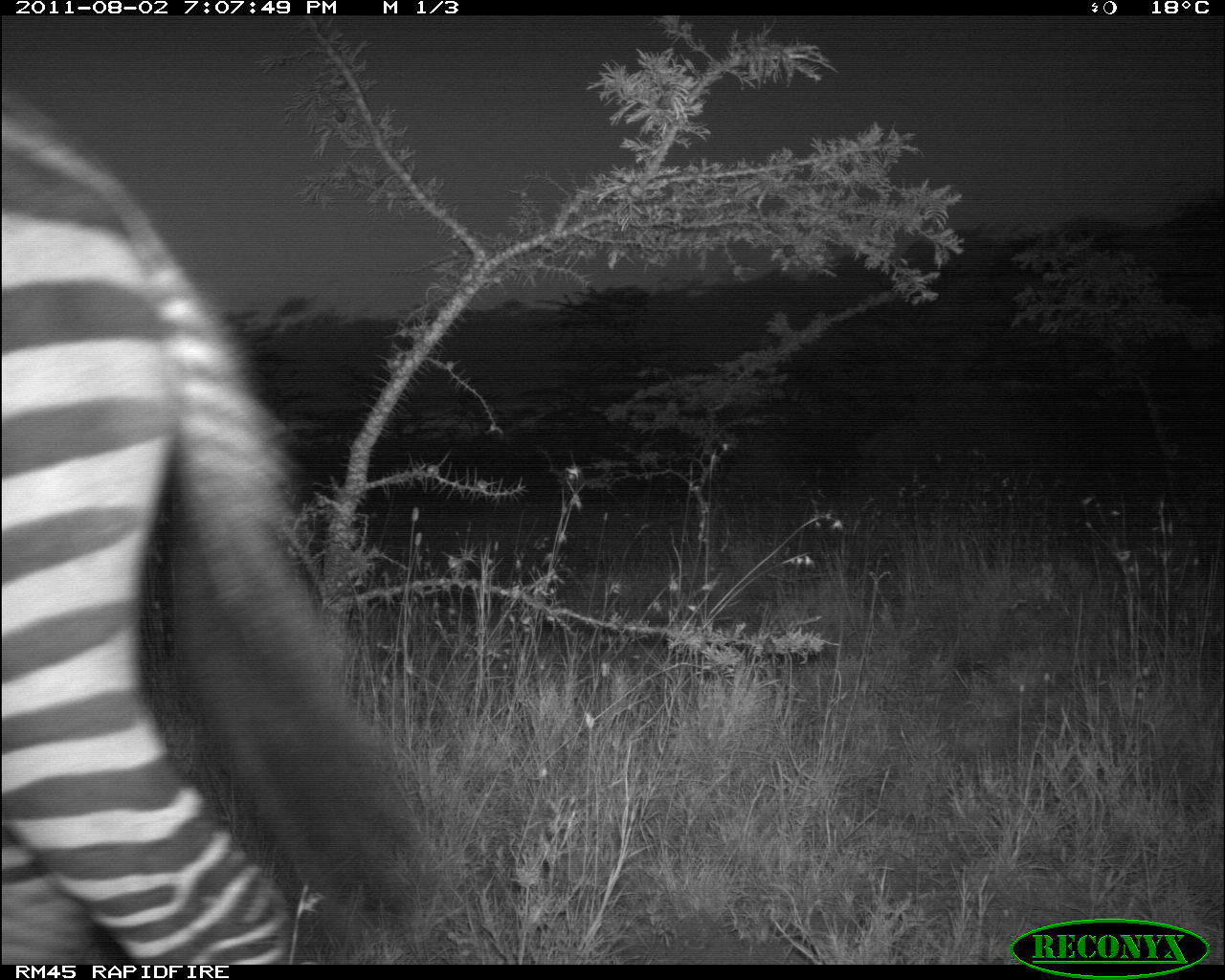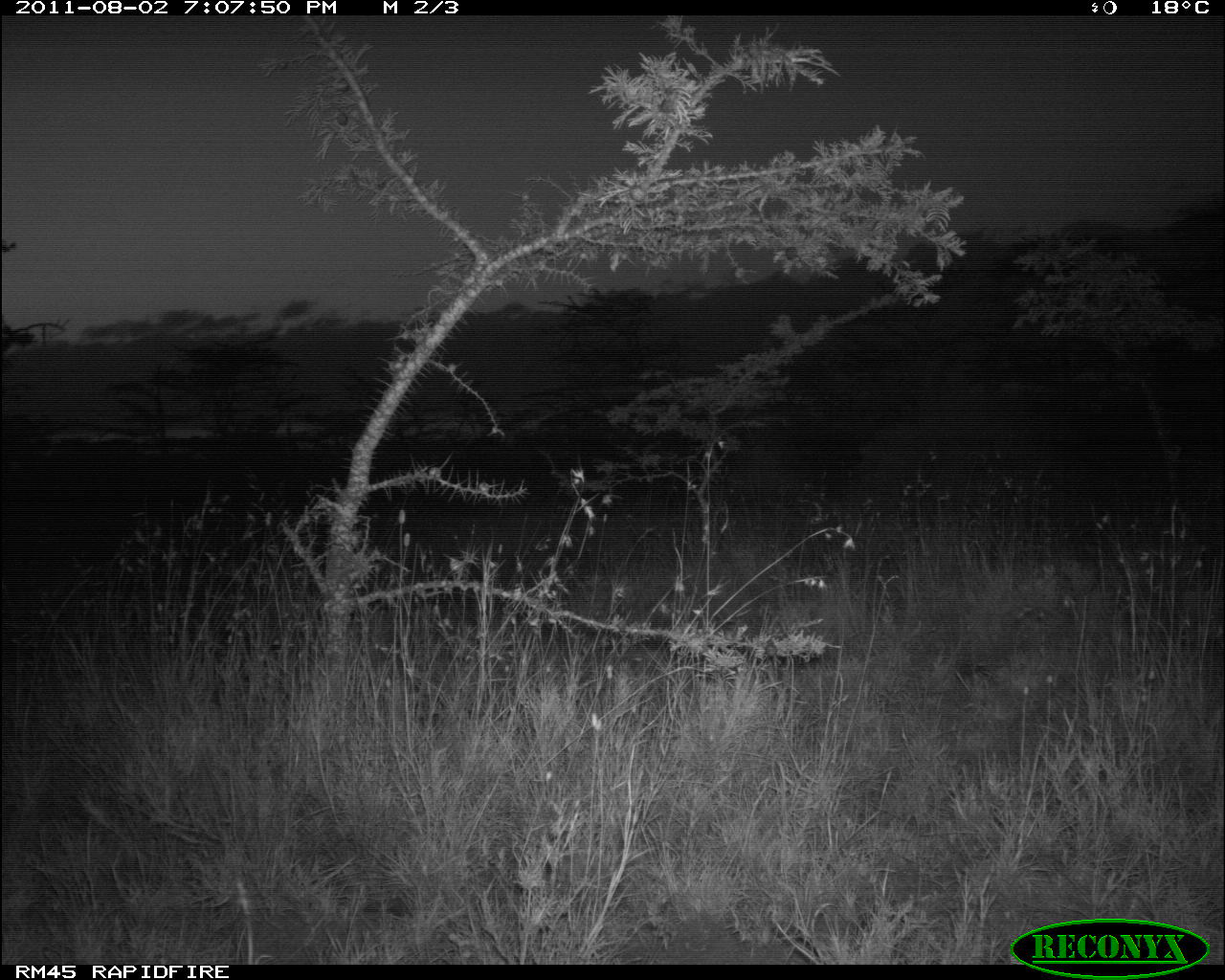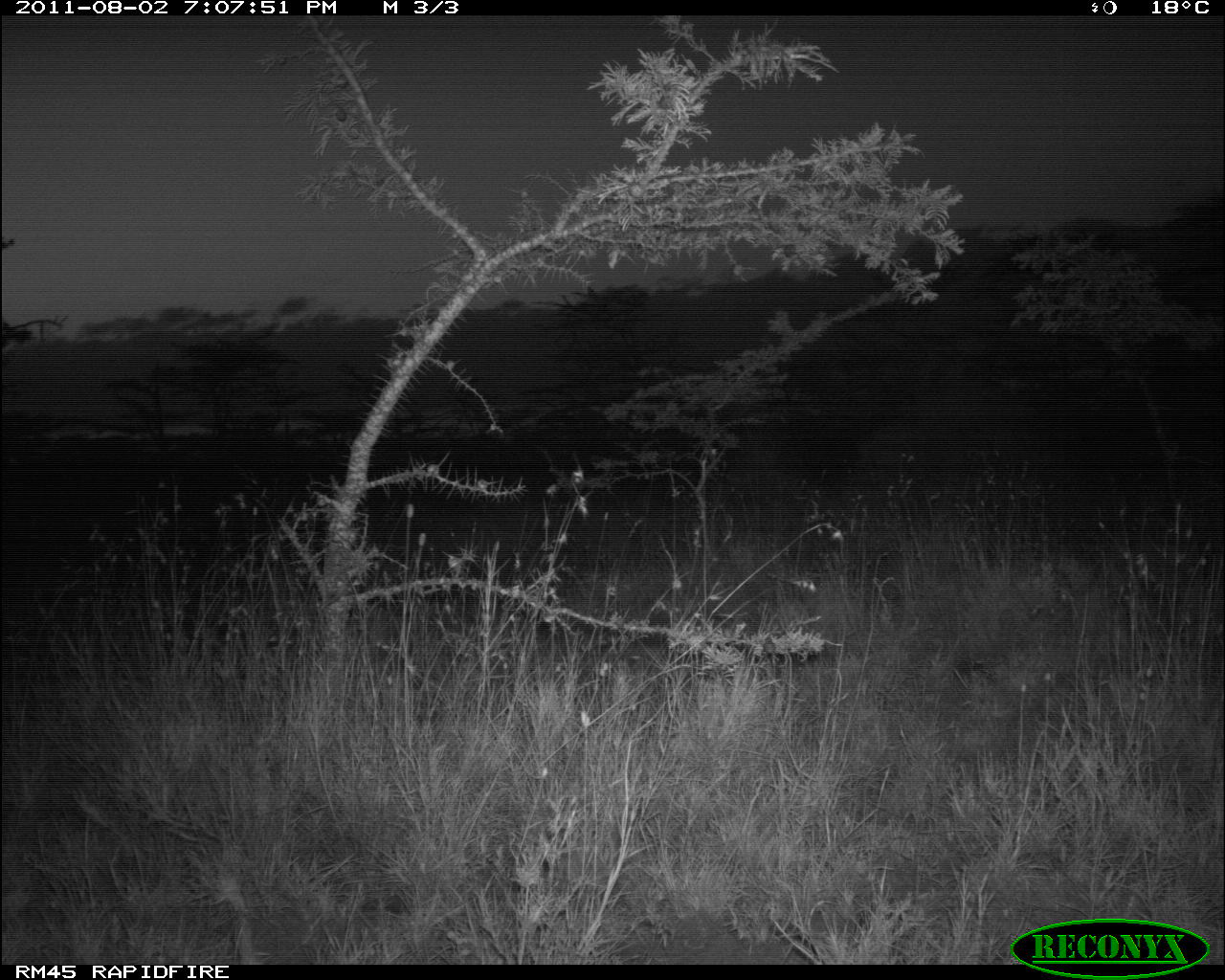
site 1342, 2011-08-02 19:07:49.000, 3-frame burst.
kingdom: Animalia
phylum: Chordata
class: Mammalia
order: Perissodactyla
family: Equidae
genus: Equus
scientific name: Equus quagga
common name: plains zebra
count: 1